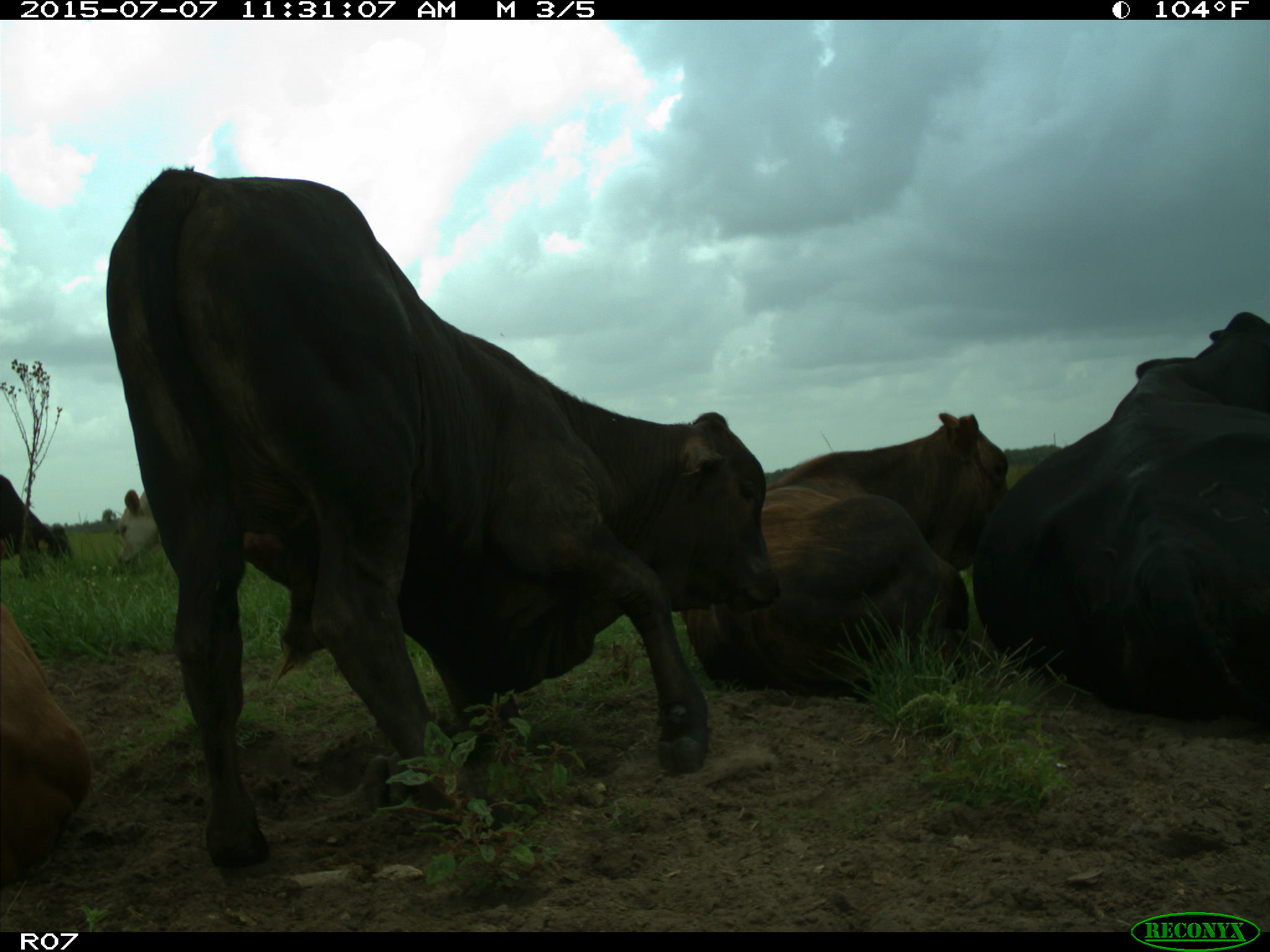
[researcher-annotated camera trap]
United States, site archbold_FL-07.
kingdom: Animalia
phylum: Chordata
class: Mammalia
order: Artiodactyla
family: Bovidae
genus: Bos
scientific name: Bos taurus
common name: domestic cow